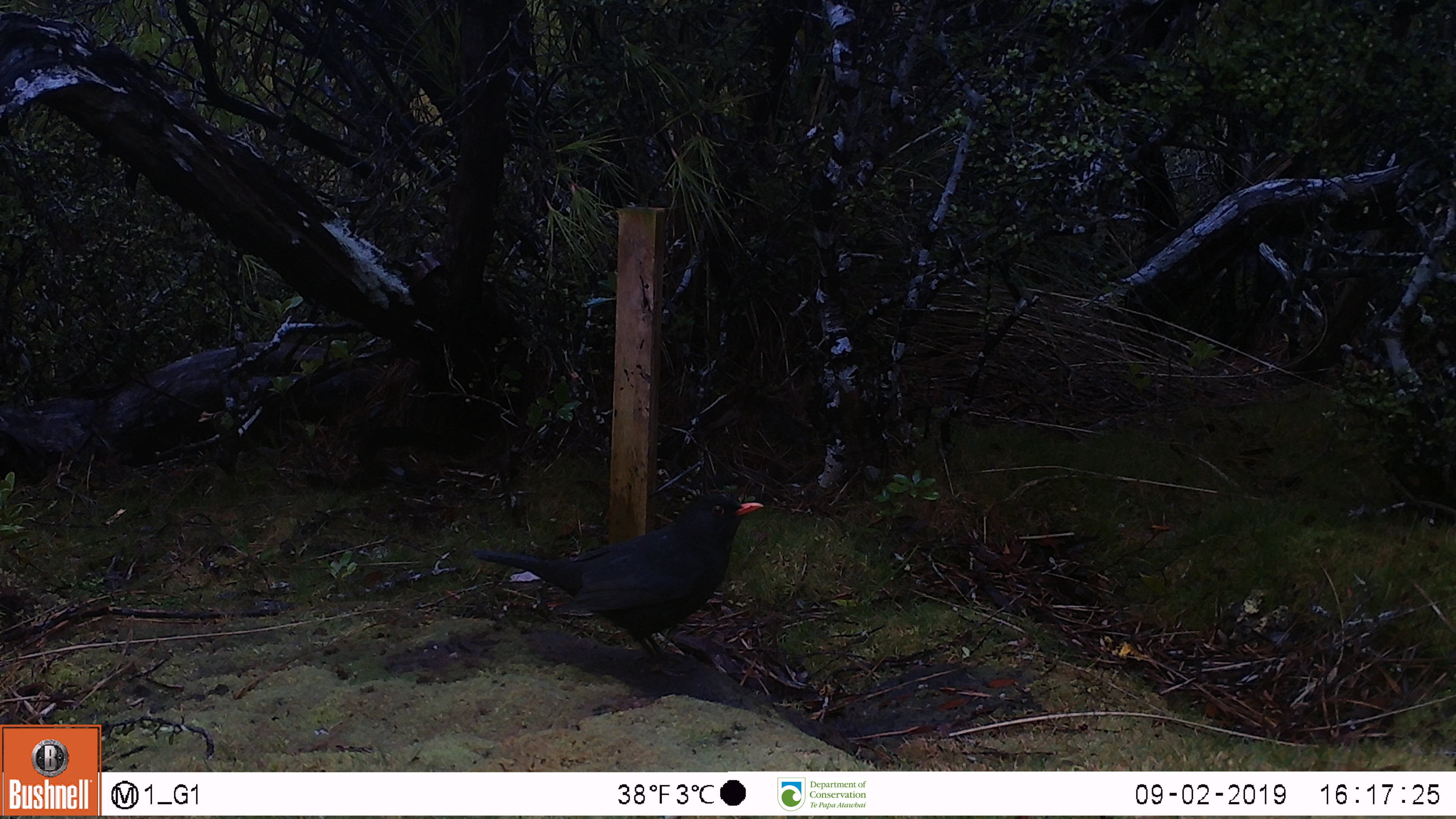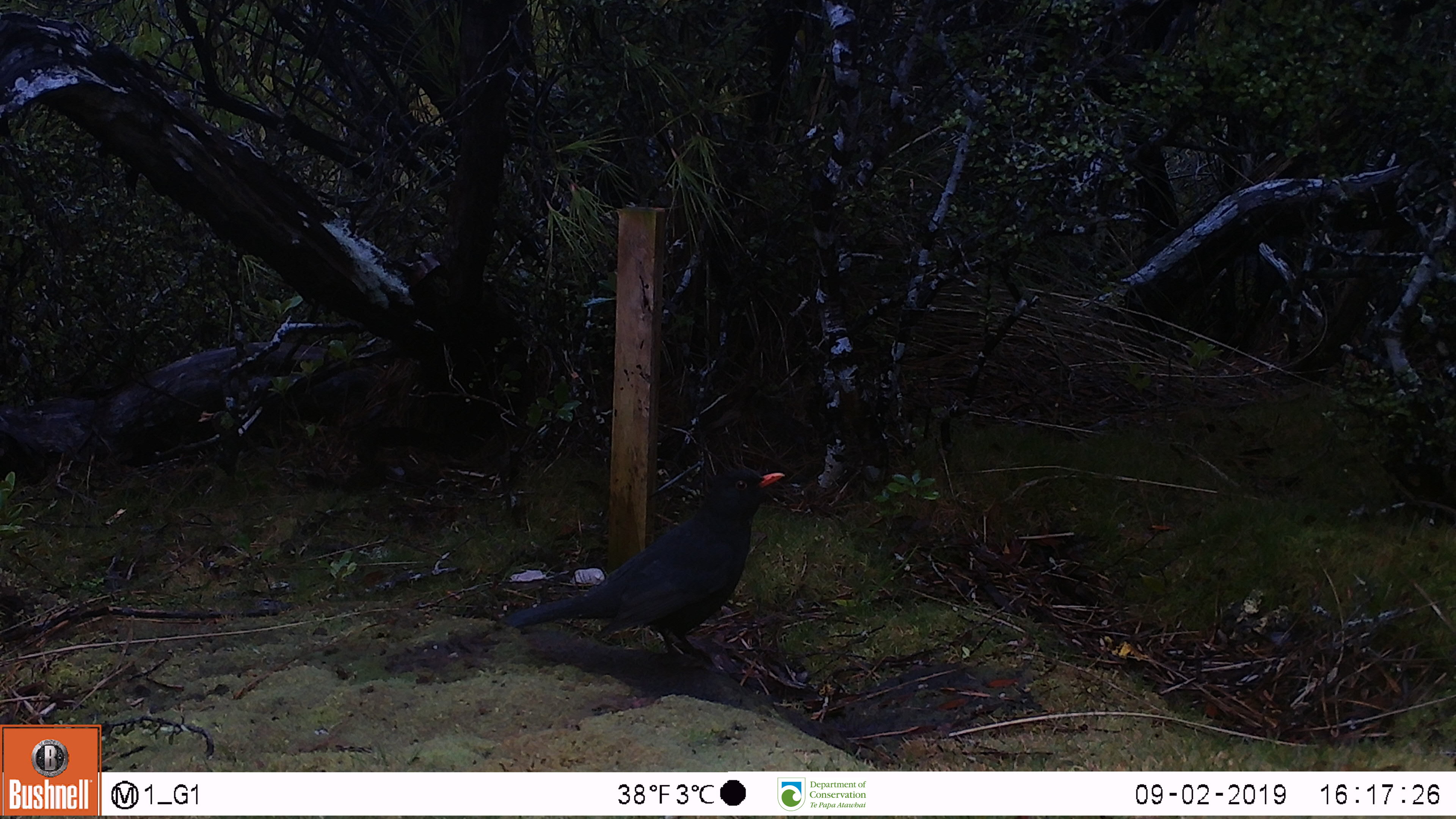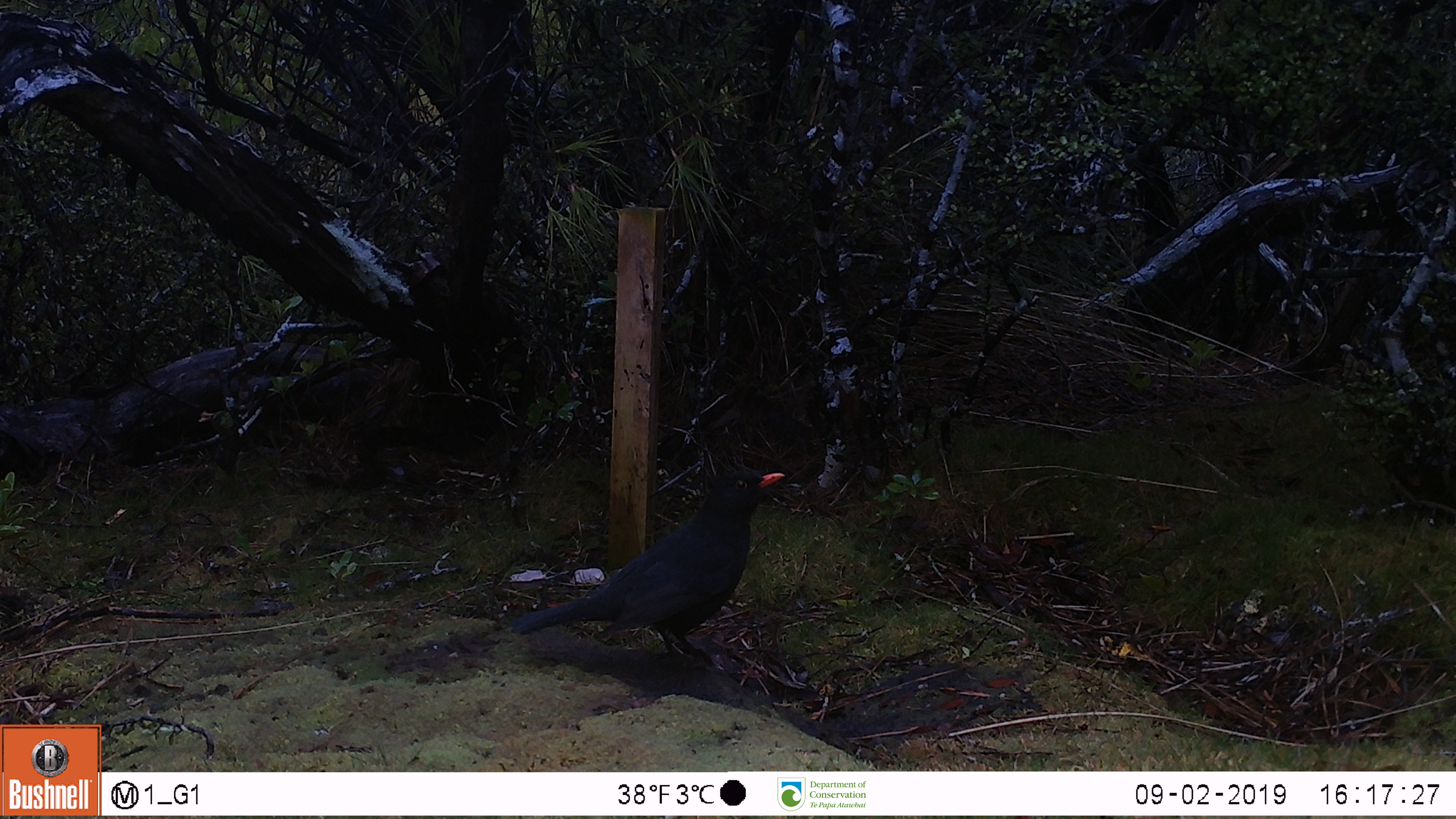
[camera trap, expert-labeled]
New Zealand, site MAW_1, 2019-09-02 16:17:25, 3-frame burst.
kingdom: Animalia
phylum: Chordata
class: Aves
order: Passeriformes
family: Turdidae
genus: Turdus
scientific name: Turdus merula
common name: eurasian blackbird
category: blackbird